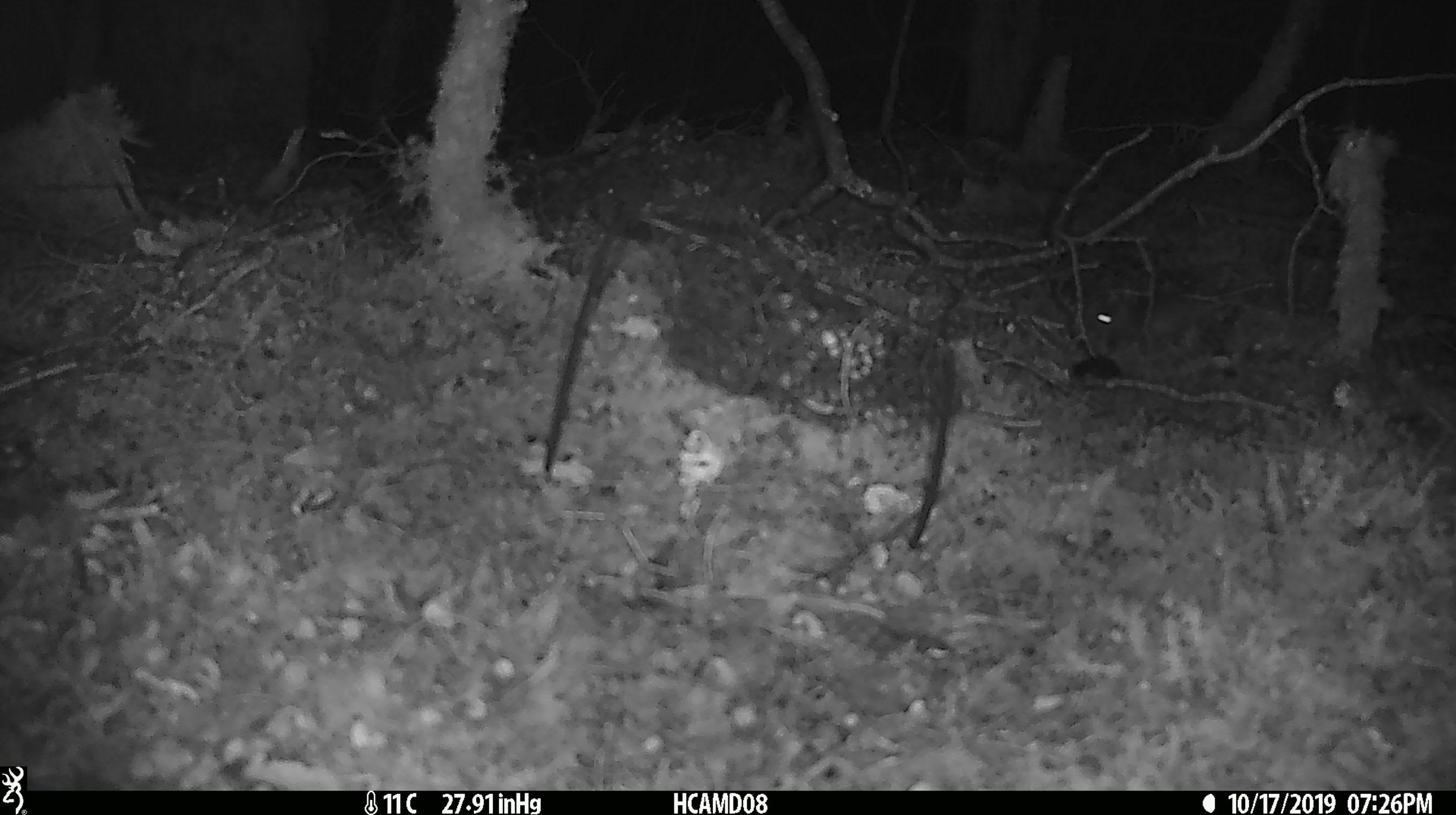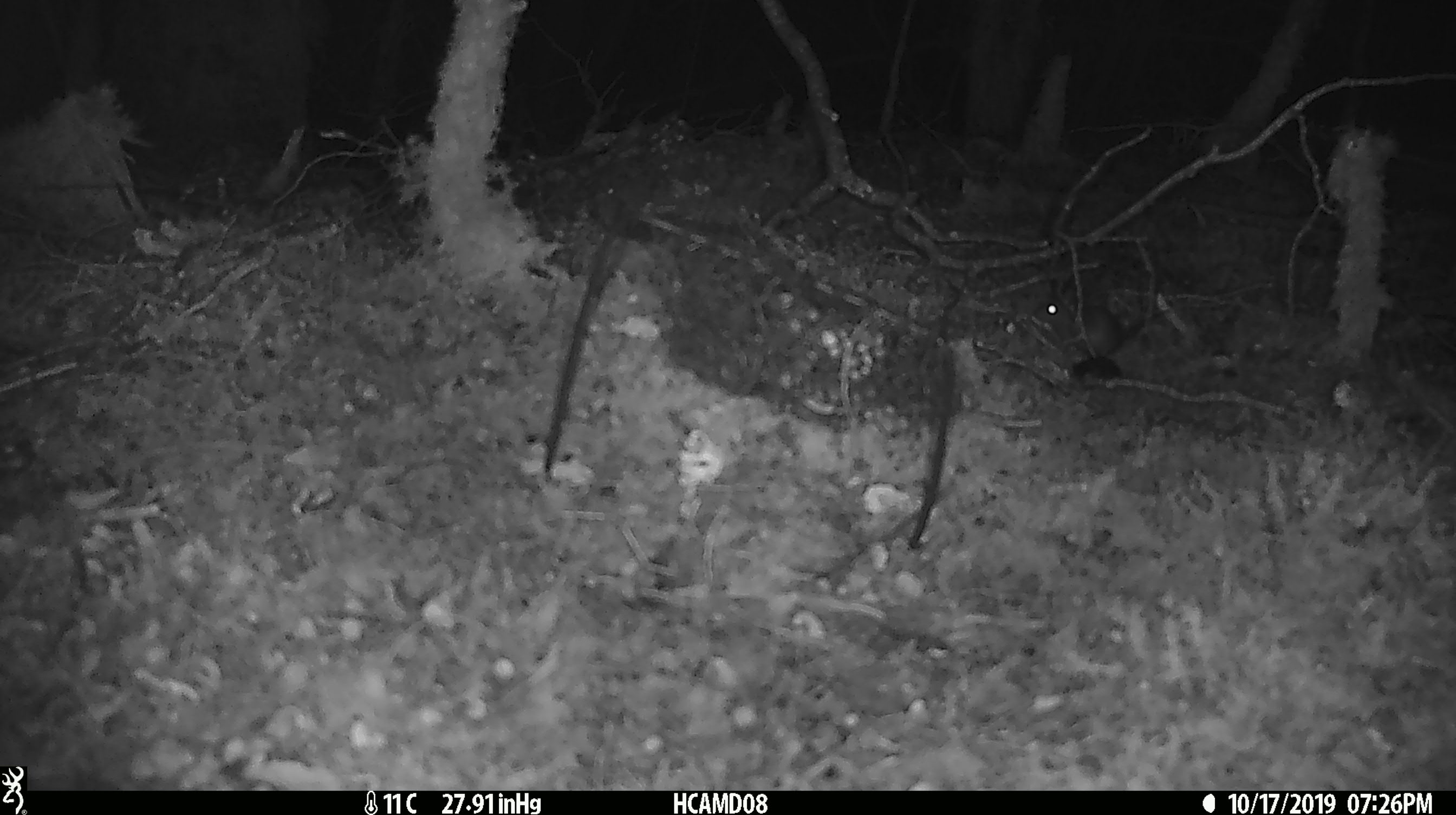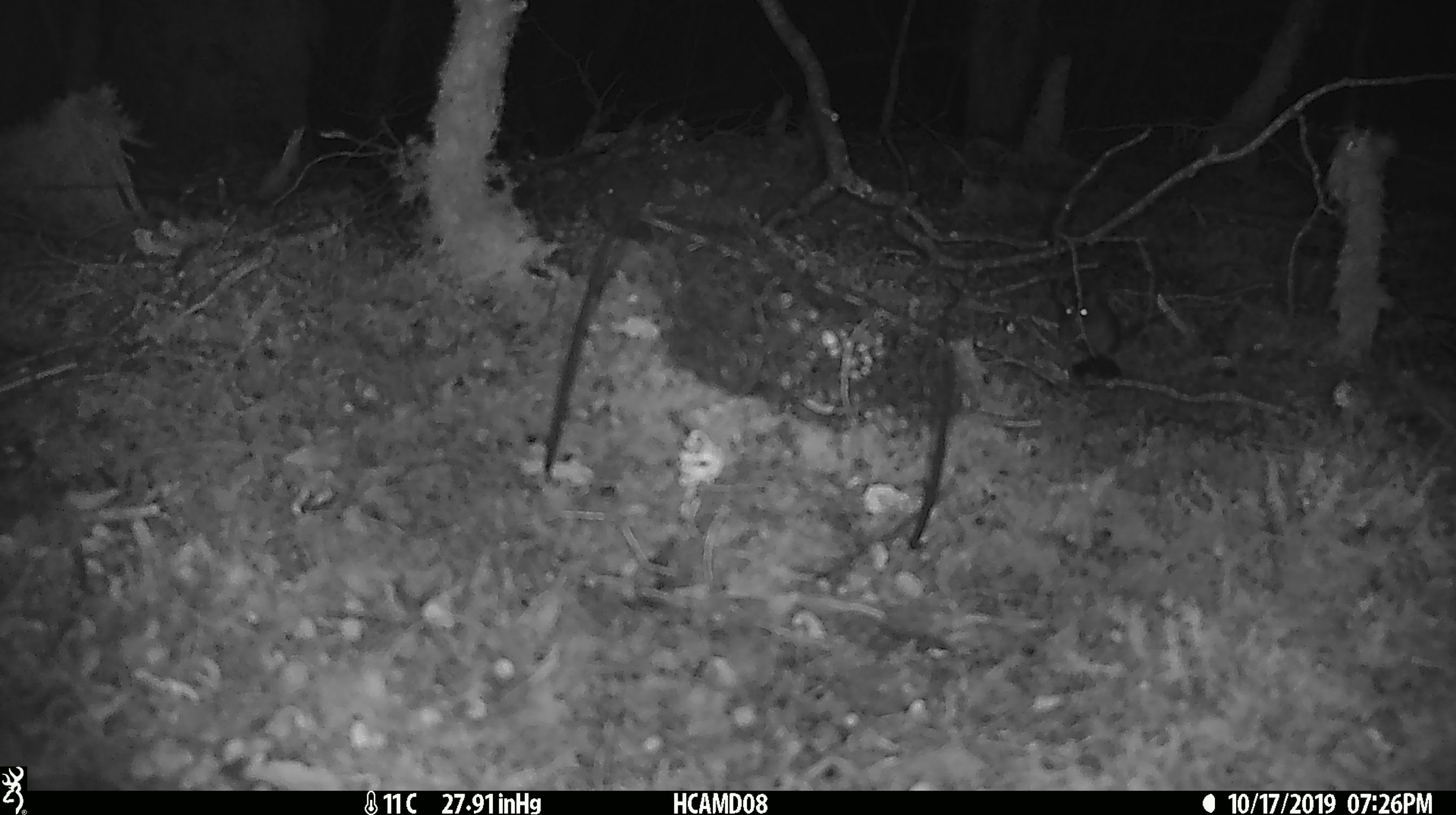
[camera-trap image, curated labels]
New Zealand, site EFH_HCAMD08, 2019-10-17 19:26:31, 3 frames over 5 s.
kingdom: Animalia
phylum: Chordata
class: Mammalia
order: Rodentia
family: Muridae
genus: Mus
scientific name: Mus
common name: mouse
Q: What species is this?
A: Mouse (Mus).